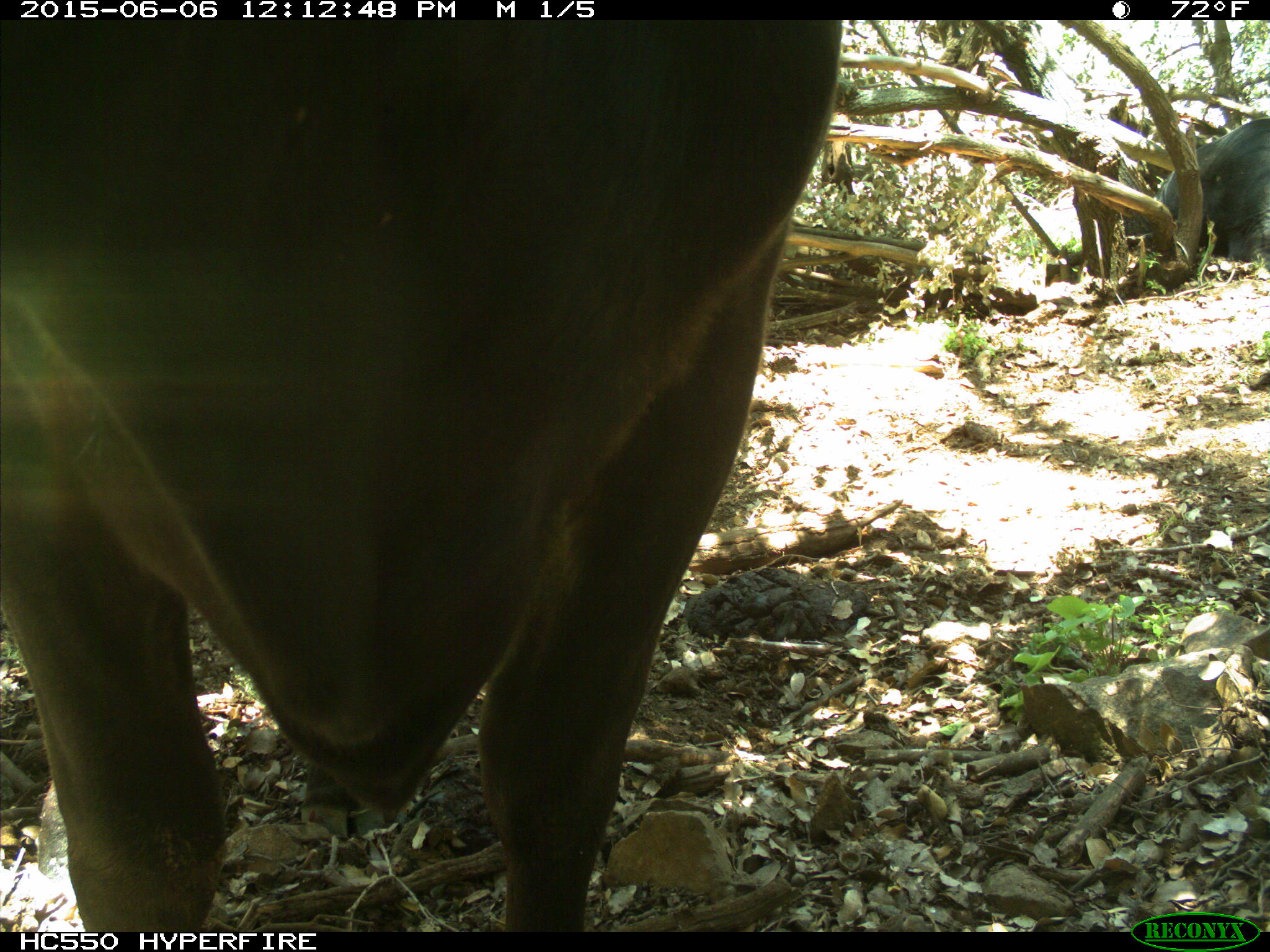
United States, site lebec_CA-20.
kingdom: Animalia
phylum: Chordata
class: Mammalia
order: Artiodactyla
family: Bovidae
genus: Bos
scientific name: Bos taurus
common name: domestic cow